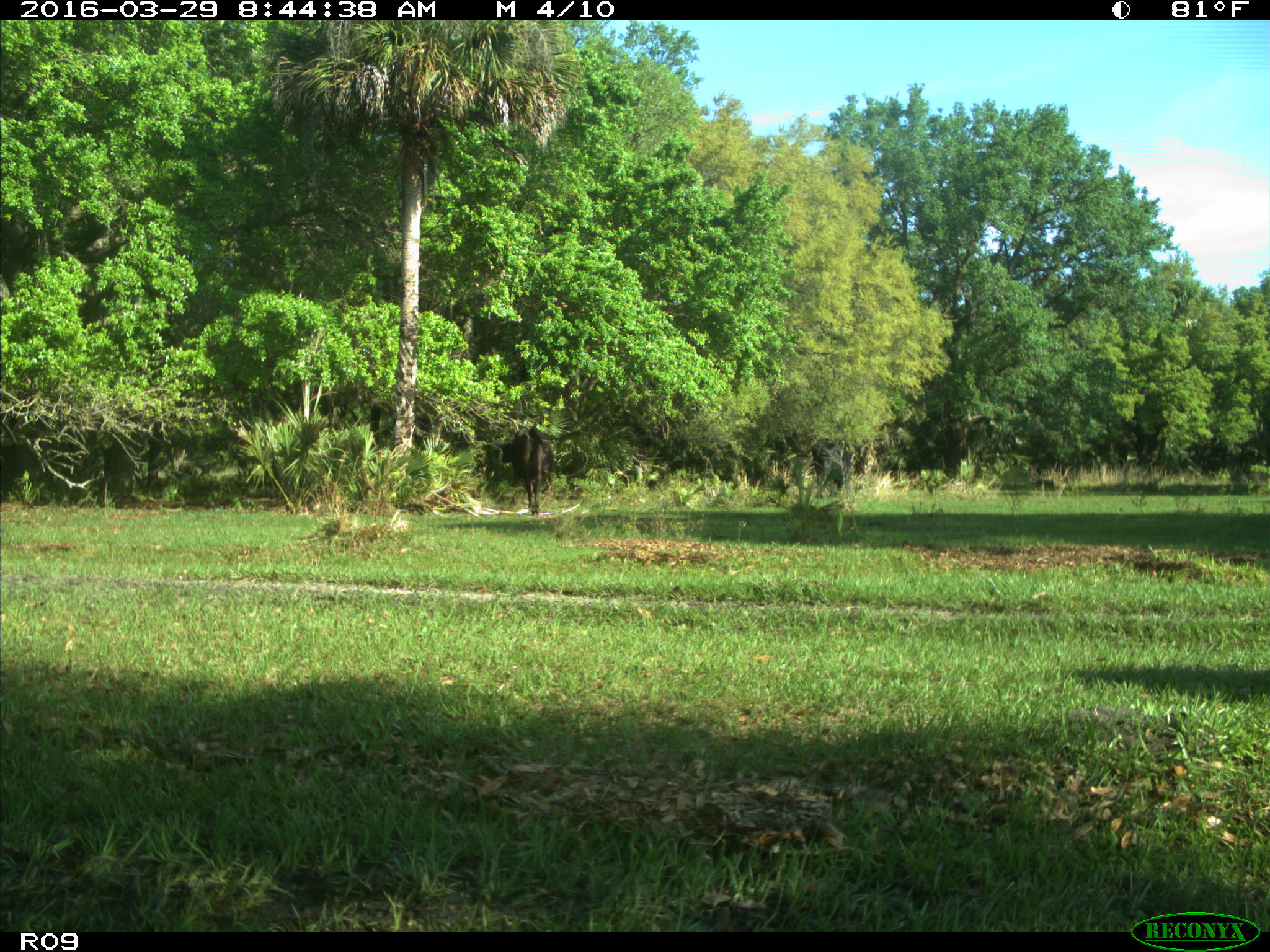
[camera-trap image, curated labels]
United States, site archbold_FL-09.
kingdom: Animalia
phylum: Chordata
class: Mammalia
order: Artiodactyla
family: Bovidae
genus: Bos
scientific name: Bos taurus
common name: domestic cow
Bos taurus (domestic cow).